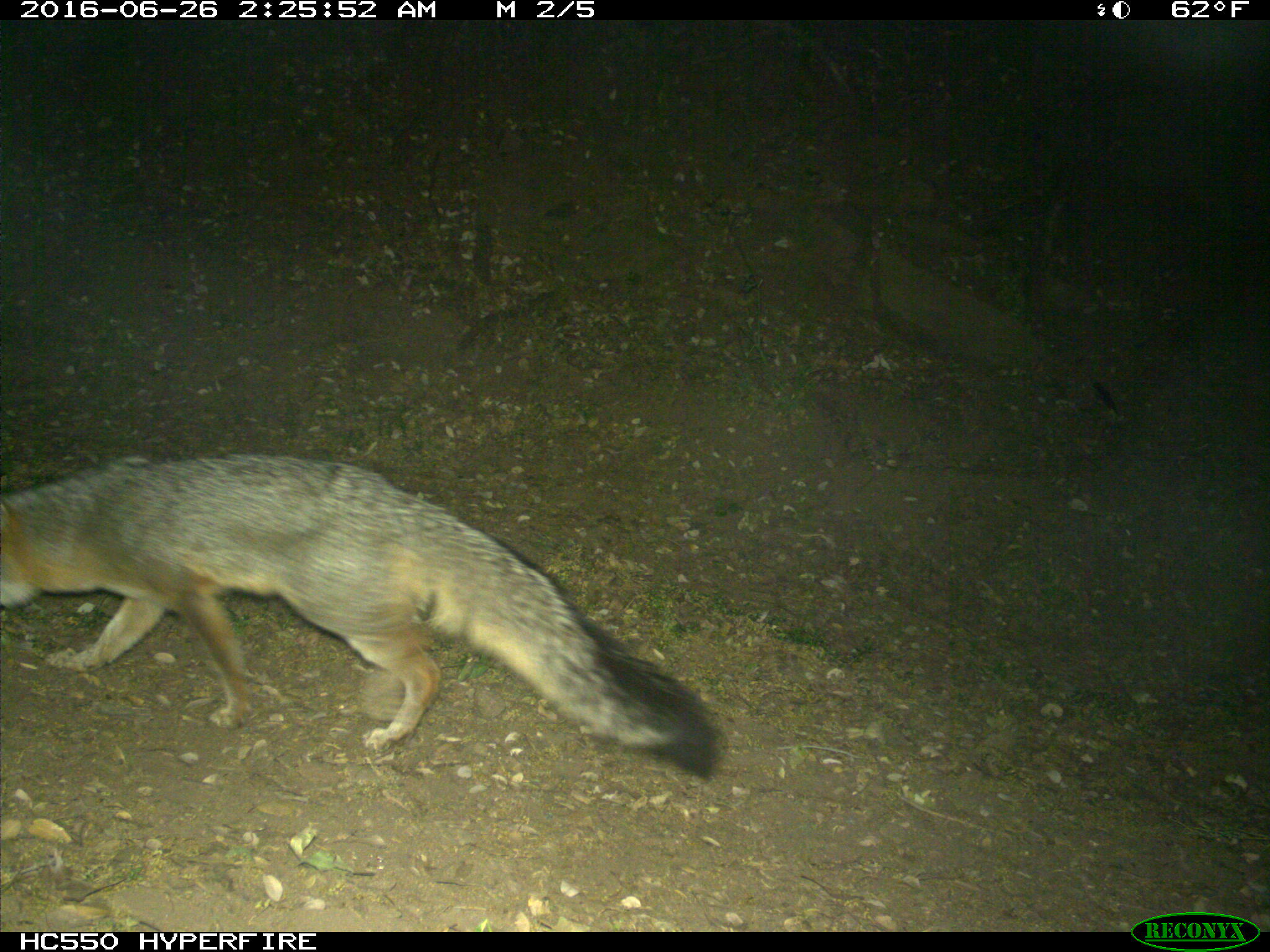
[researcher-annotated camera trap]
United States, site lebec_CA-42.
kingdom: Animalia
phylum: Chordata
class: Mammalia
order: Carnivora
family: Canidae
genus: Urocyon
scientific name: Urocyon cinereoargenteus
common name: gray fox